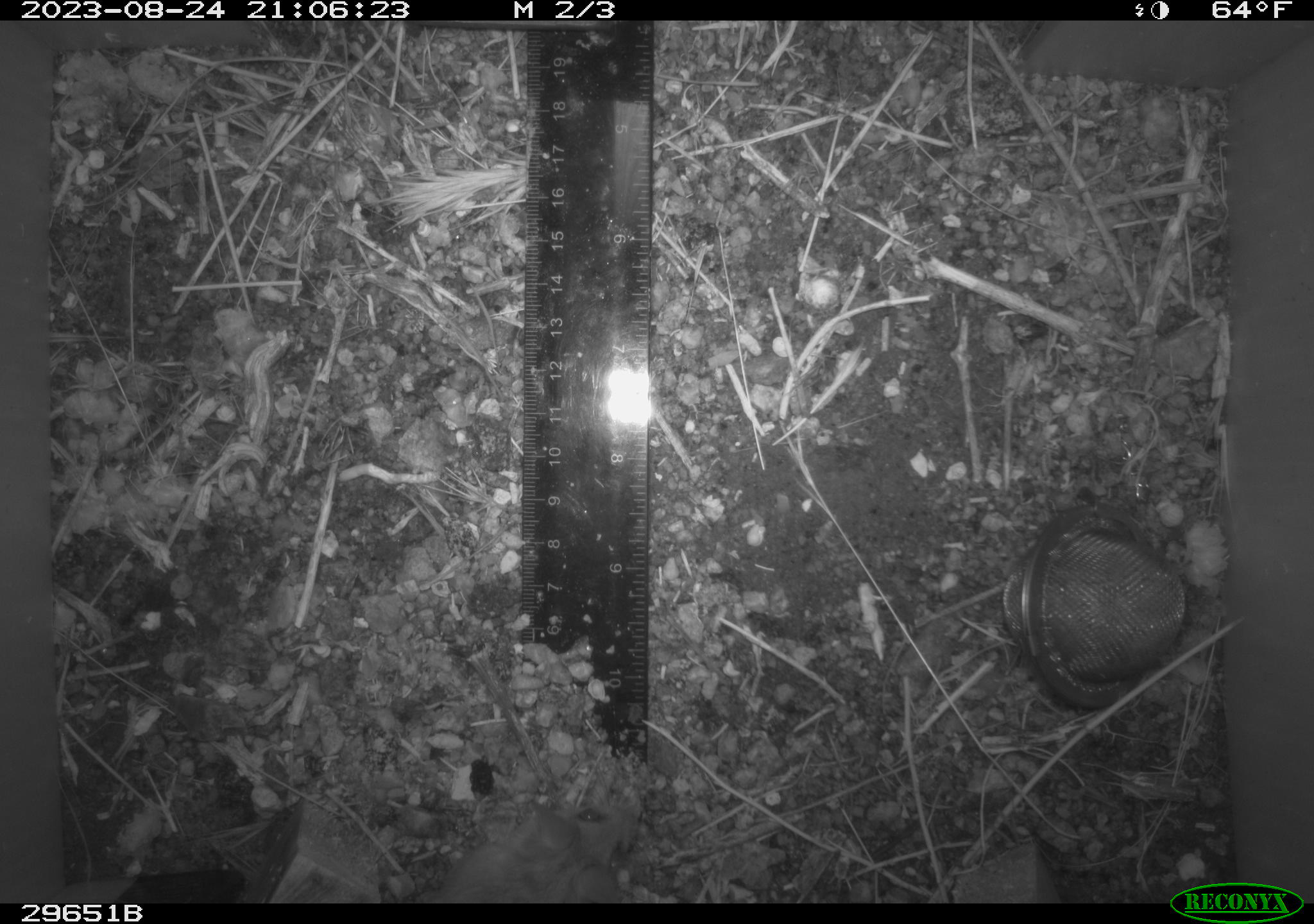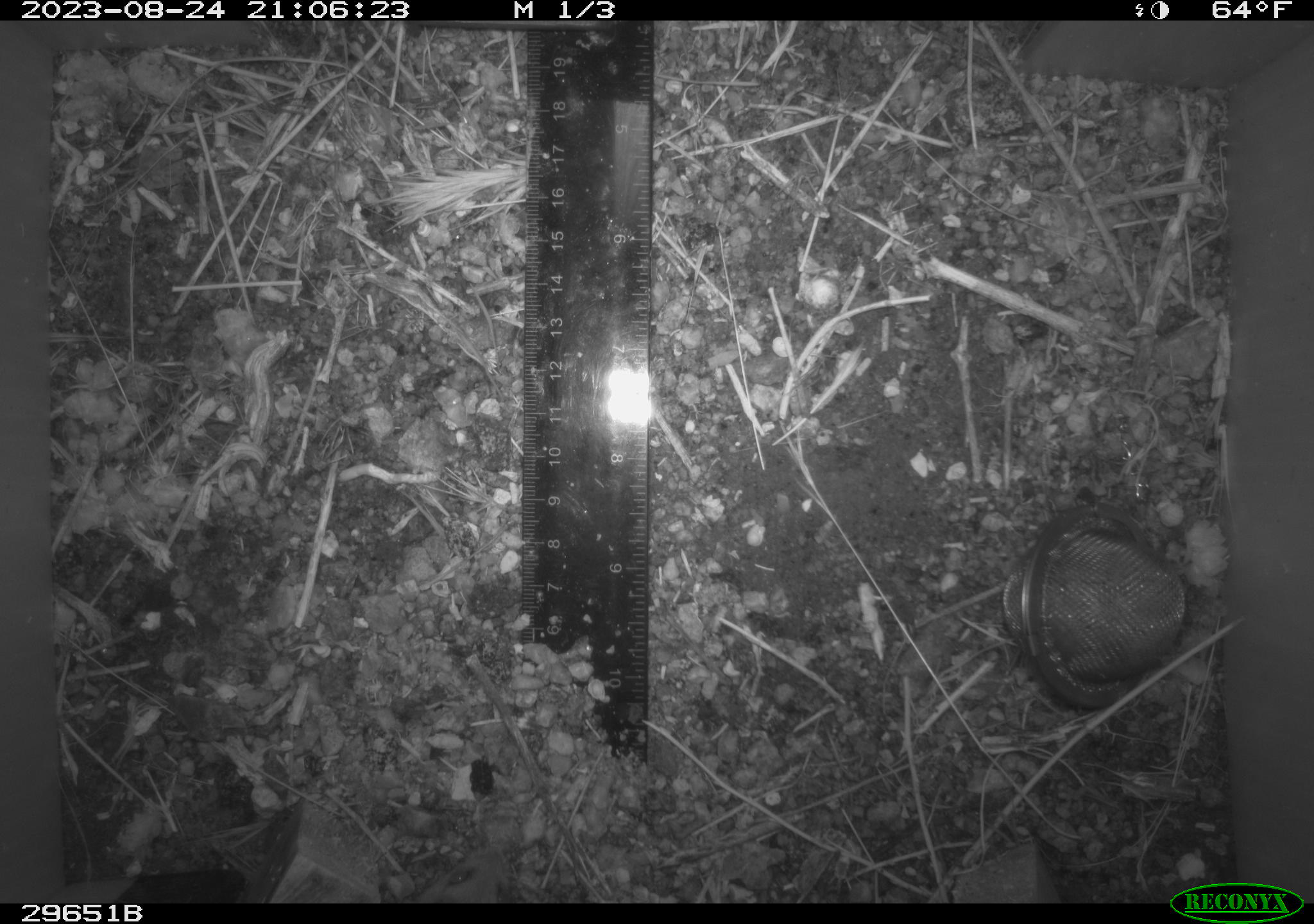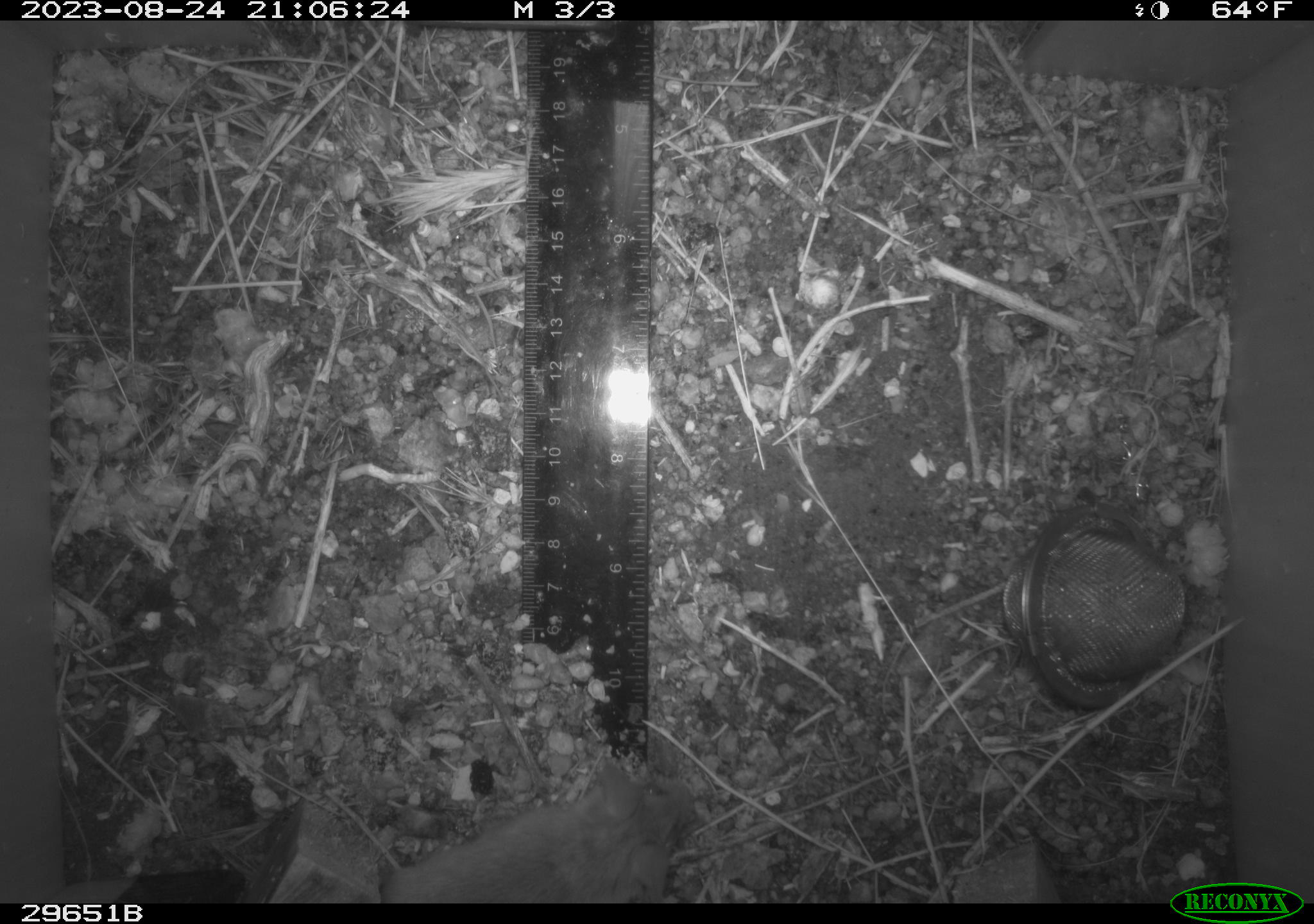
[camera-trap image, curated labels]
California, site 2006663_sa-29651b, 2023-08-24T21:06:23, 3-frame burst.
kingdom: Animalia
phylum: Chordata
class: Mammalia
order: Rodentia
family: Cricetidae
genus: Peromyscus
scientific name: Peromyscus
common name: deer mice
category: peromyscus species